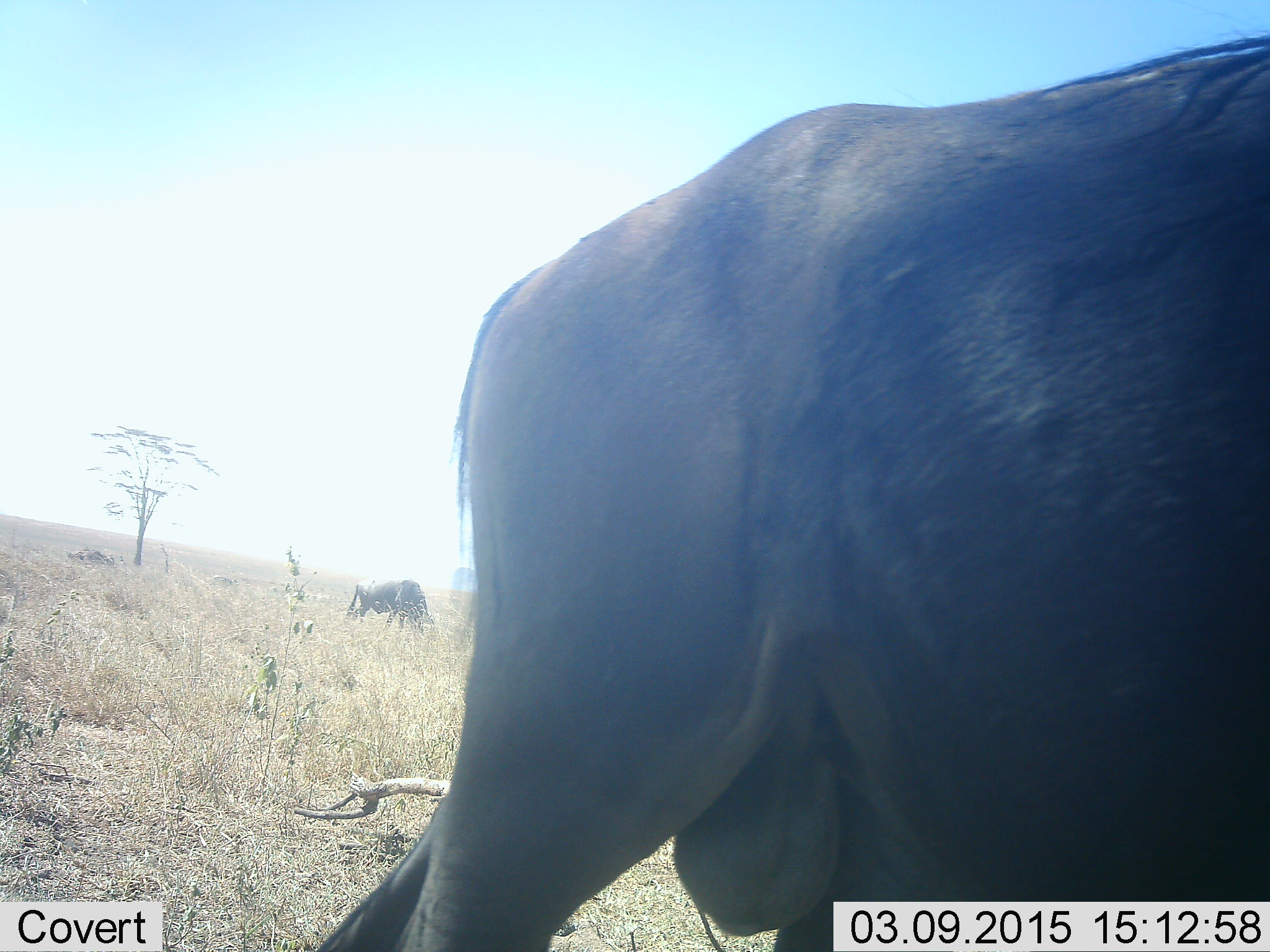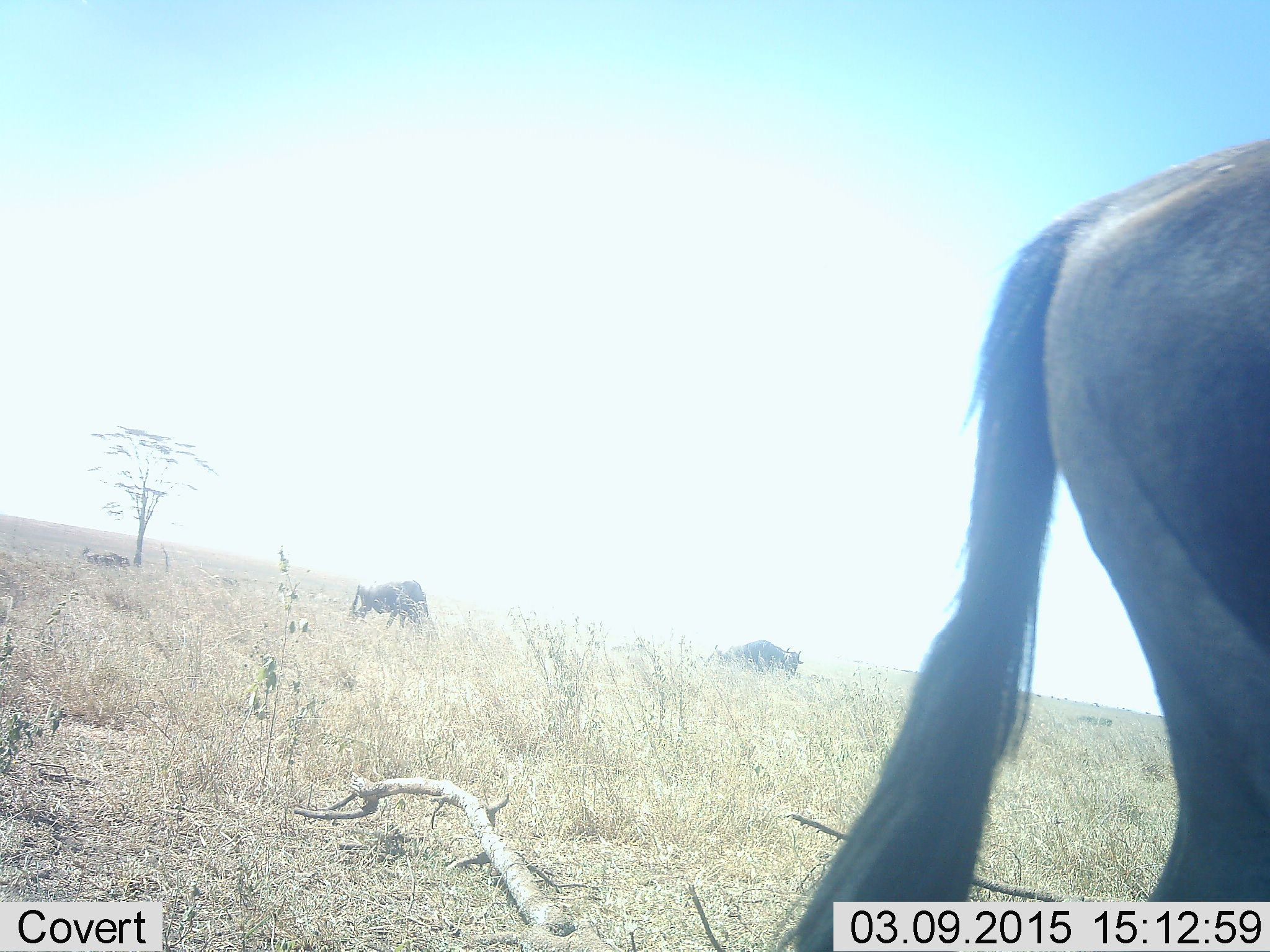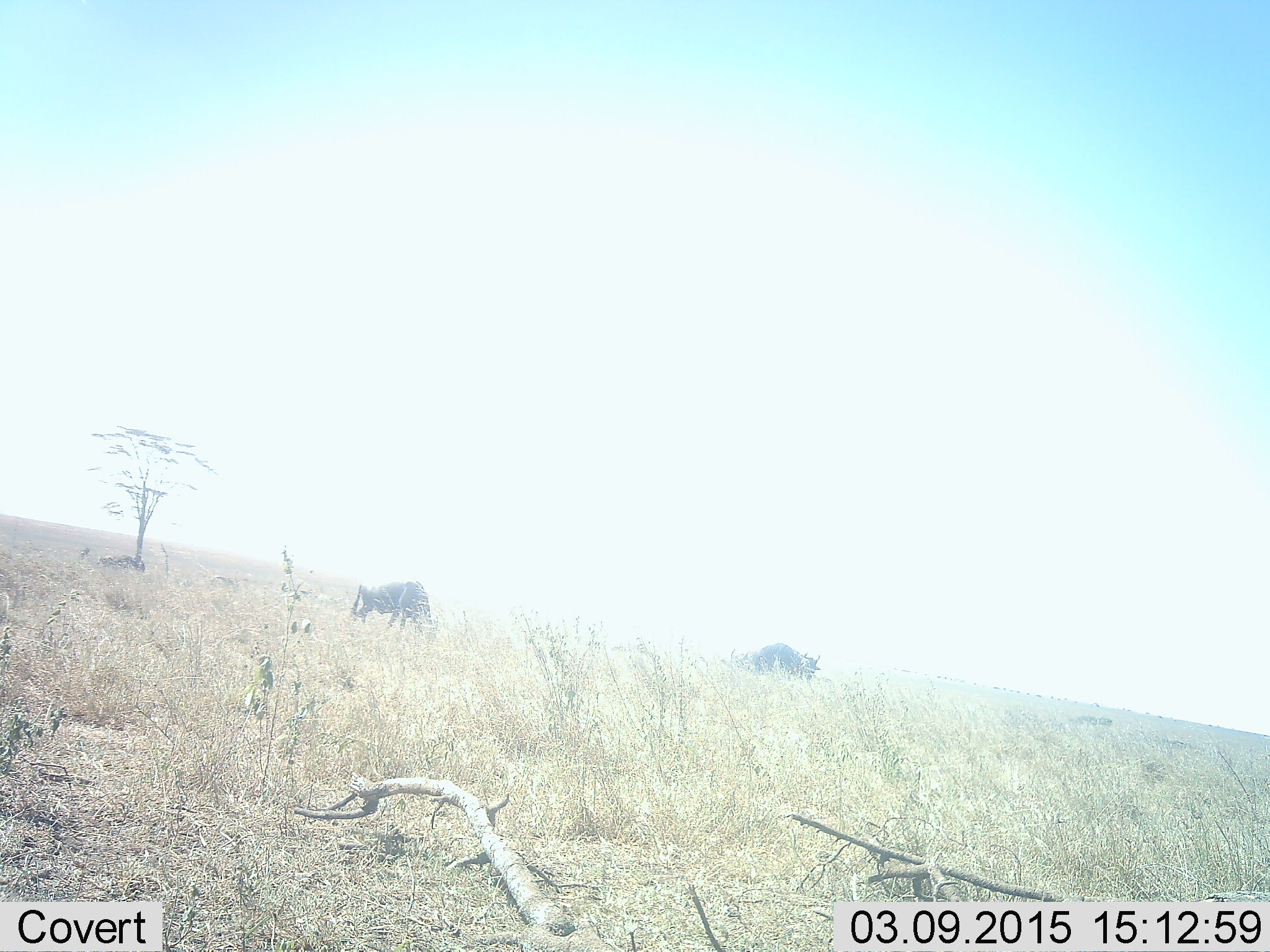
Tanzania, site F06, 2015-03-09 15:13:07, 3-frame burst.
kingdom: Animalia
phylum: Chordata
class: Mammalia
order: Artiodactyla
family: Bovidae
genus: Connochaetes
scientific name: Connochaetes taurinus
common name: blue wildebeest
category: wildebeest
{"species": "wildebeest (blue wildebeest) (Connochaetes taurinus)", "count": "4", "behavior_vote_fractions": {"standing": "18%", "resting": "0%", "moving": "73%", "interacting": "0%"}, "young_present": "0%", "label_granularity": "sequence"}